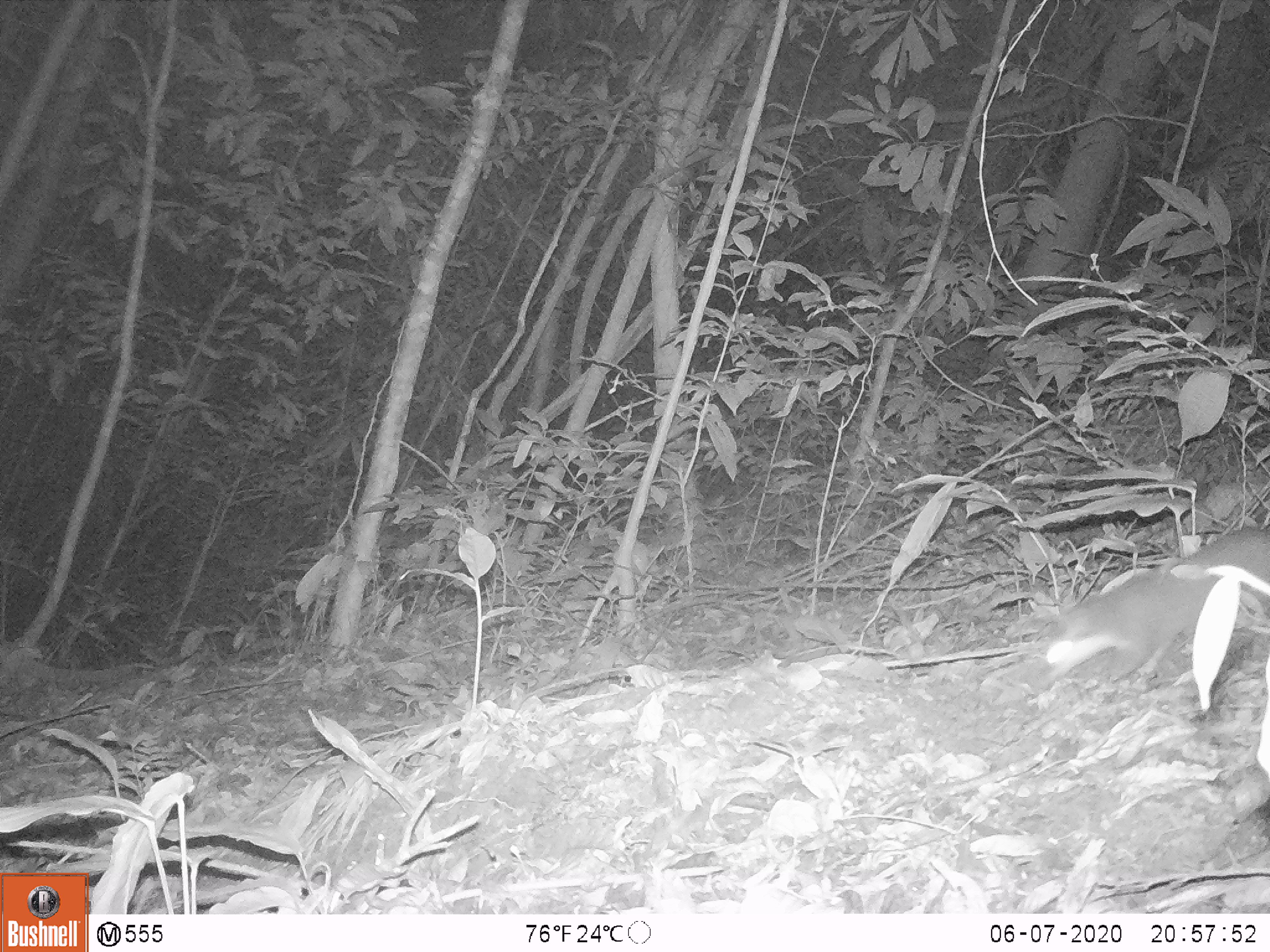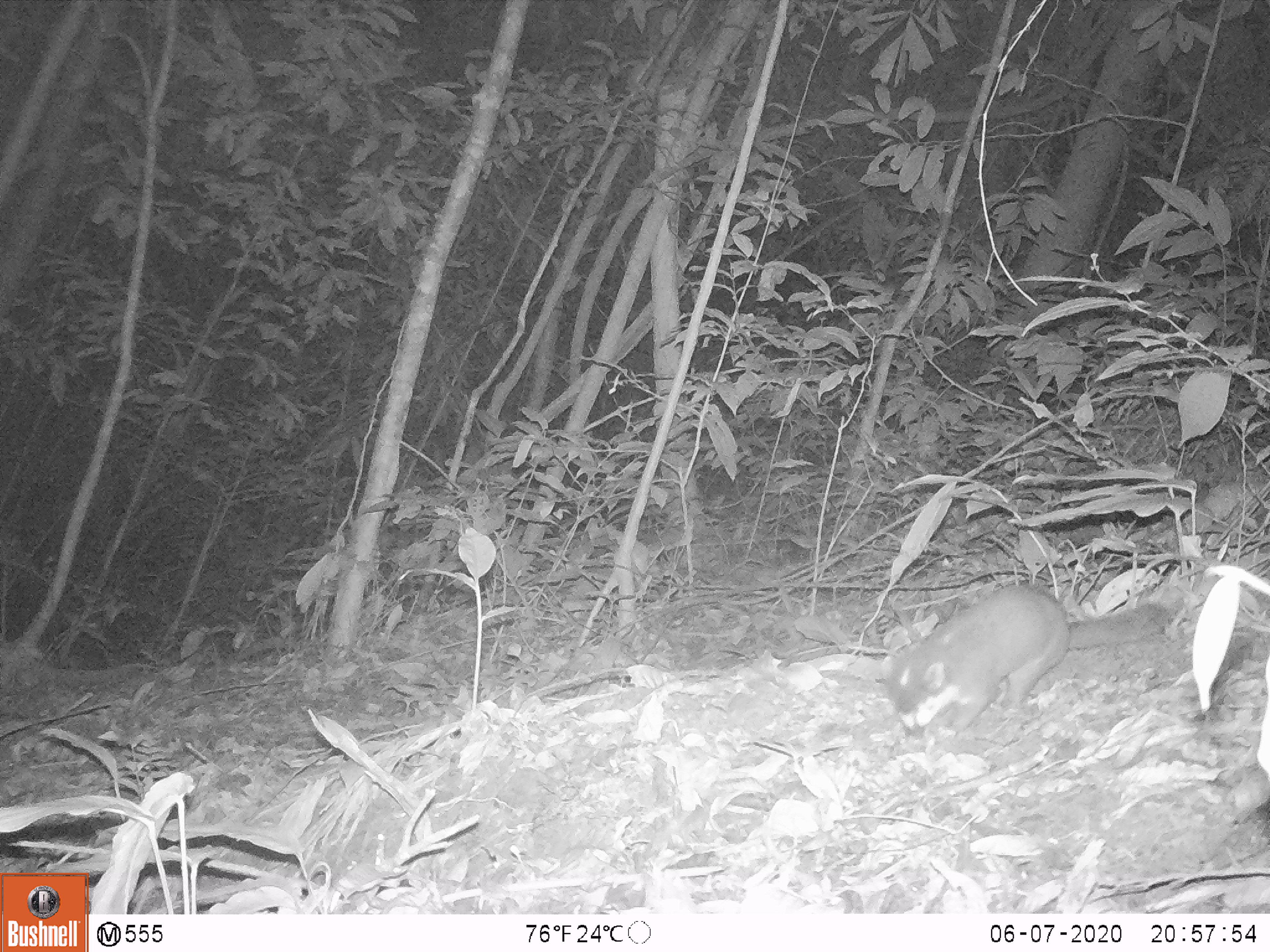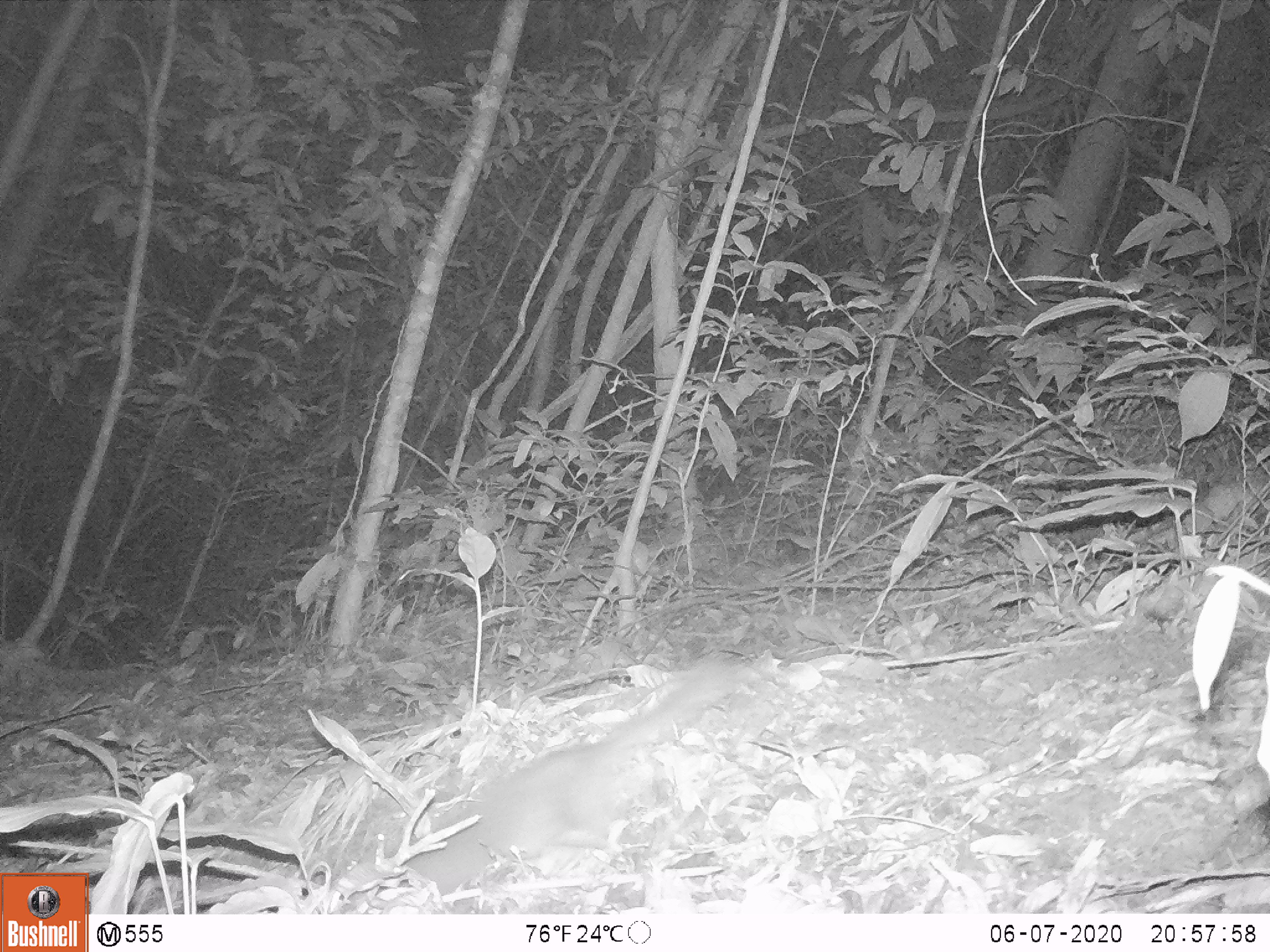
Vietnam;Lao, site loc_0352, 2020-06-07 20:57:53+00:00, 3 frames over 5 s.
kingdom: Animalia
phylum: Chordata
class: Mammalia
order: Carnivora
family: Mustelidae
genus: Melogale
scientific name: Melogale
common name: ferret badger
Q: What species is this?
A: Ferret badger (Melogale).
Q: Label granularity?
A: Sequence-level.